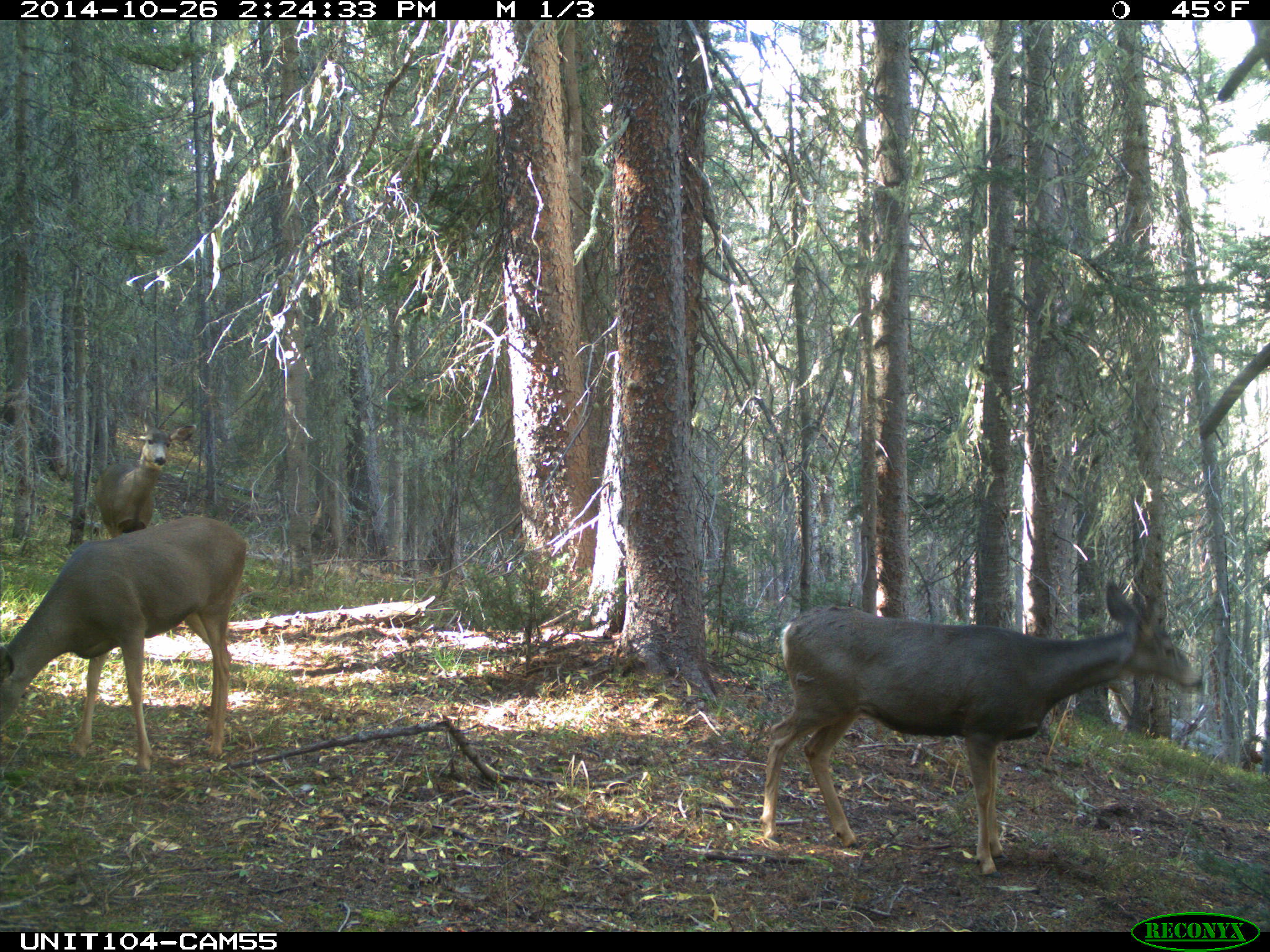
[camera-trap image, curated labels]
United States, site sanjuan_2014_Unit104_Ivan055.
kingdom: Animalia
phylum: Chordata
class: Mammalia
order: Artiodactyla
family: Cervidae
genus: Odocoileus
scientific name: Odocoileus hemionus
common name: mule deer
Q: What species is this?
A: Odocoileus hemionus (mule deer).